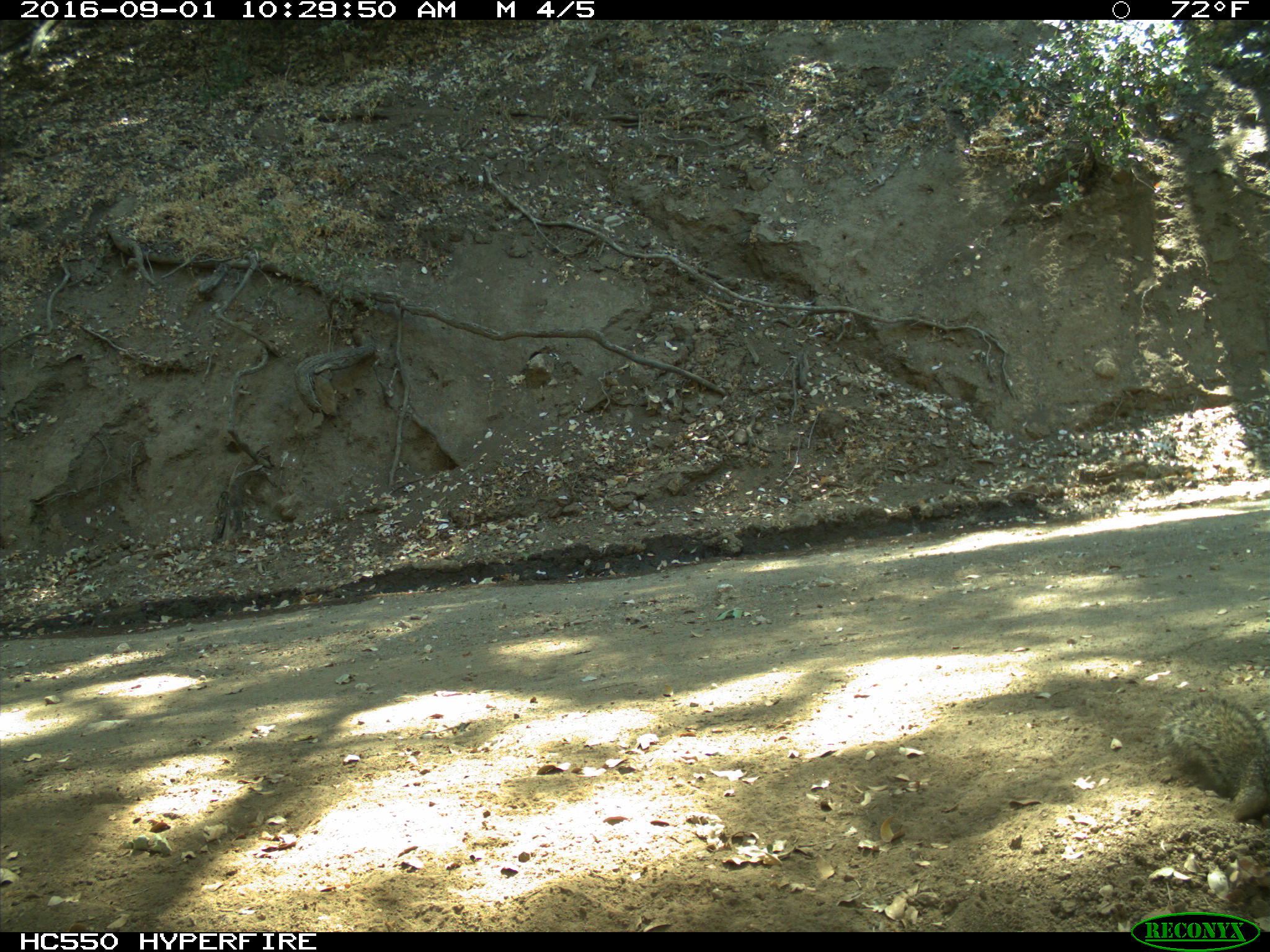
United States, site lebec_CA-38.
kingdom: Animalia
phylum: Chordata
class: Mammalia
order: Rodentia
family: Sciuridae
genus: Otospermophilus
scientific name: Otospermophilus beecheyi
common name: california ground squirrel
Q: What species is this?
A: Otospermophilus beecheyi (california ground squirrel).